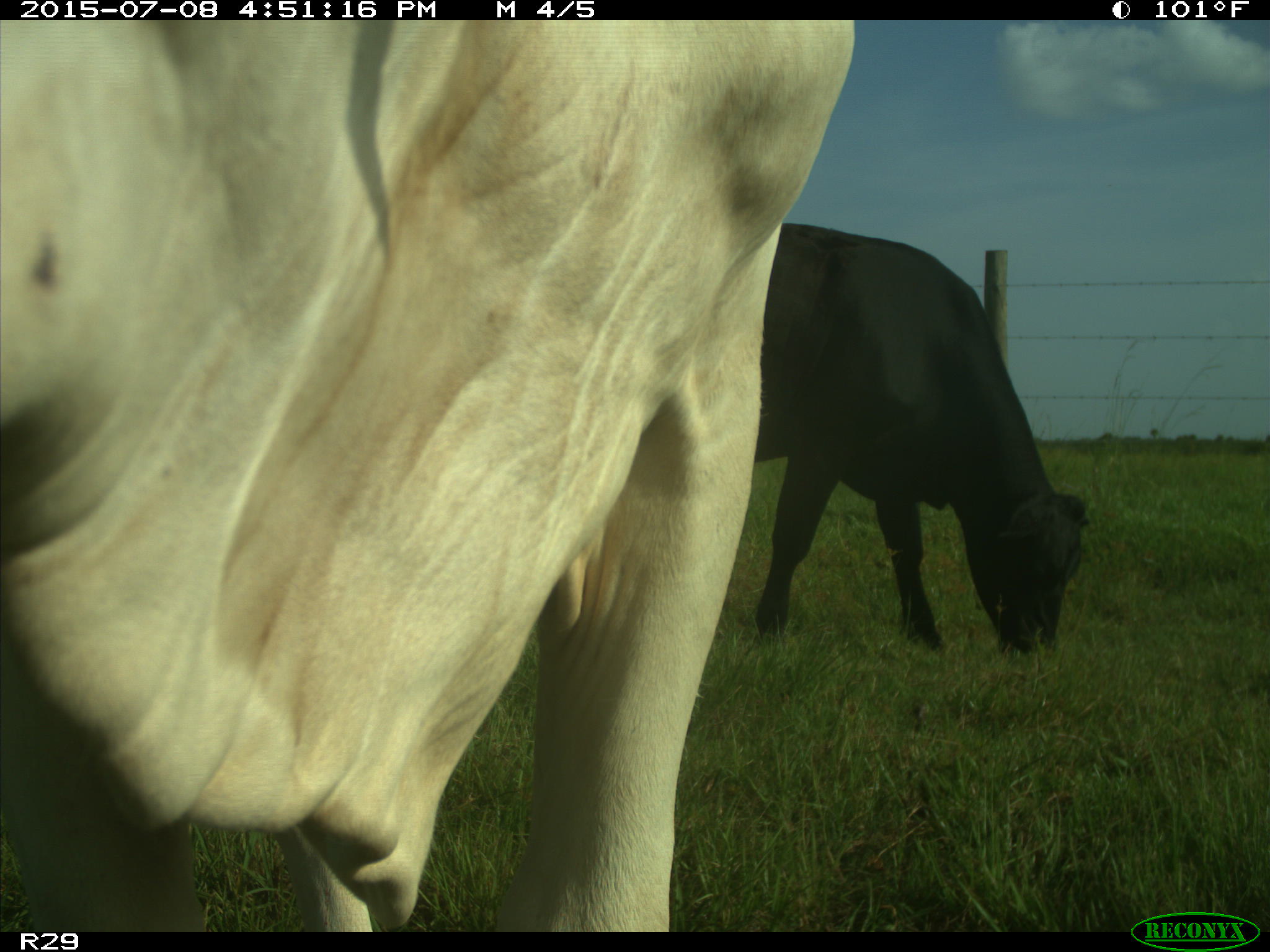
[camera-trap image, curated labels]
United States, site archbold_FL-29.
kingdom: Animalia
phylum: Chordata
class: Mammalia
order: Artiodactyla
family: Bovidae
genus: Bos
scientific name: Bos taurus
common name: domestic cow